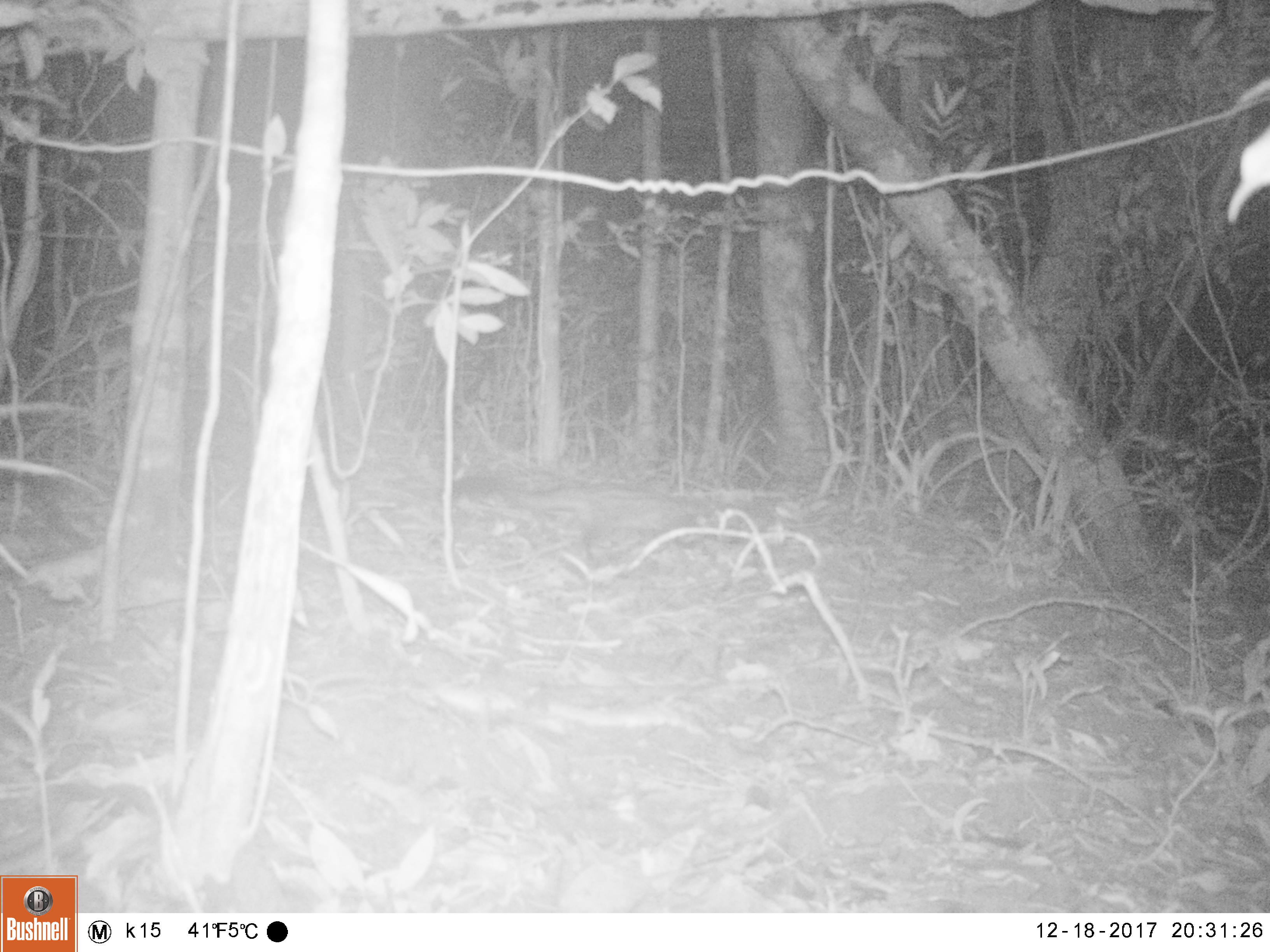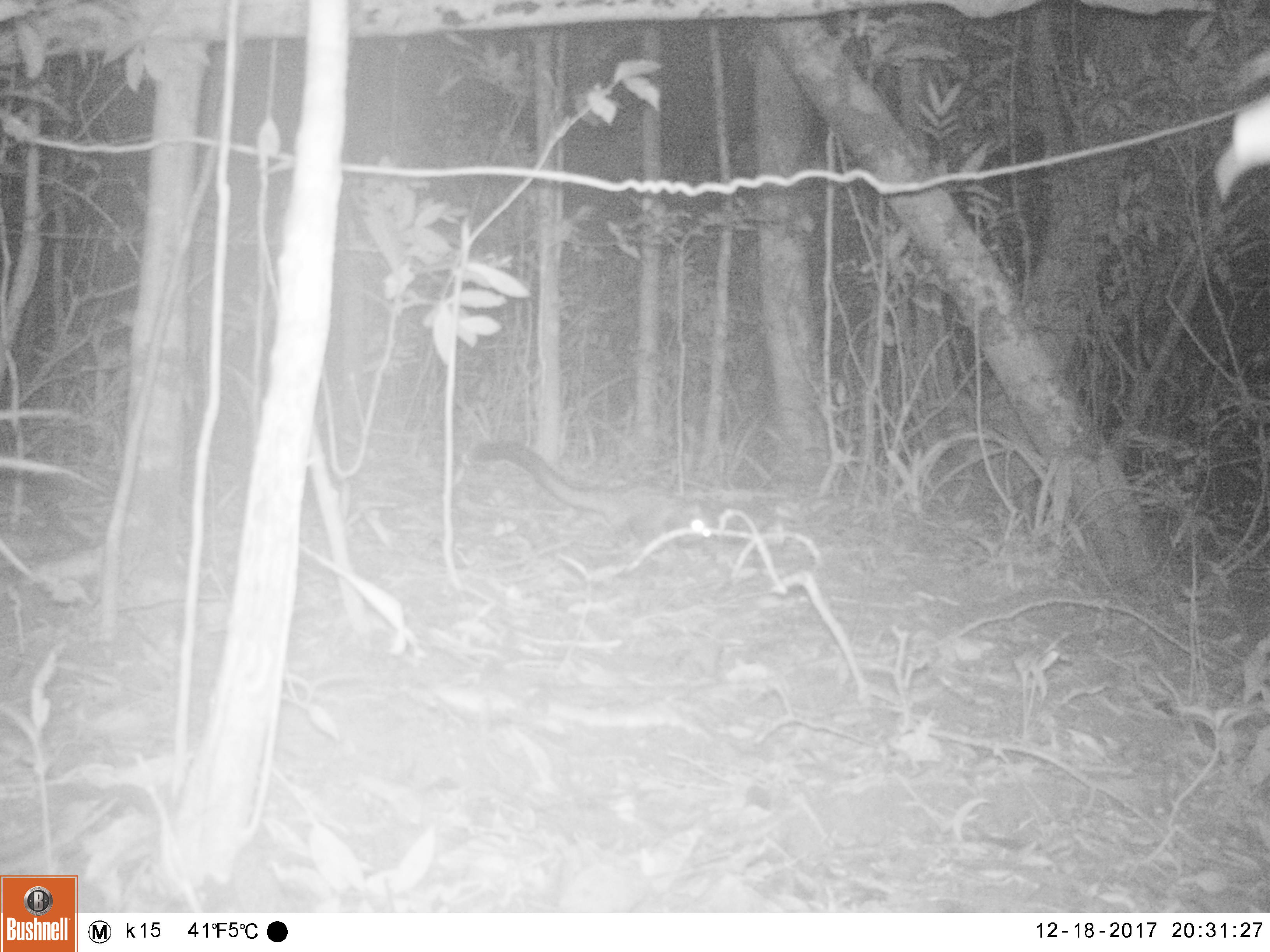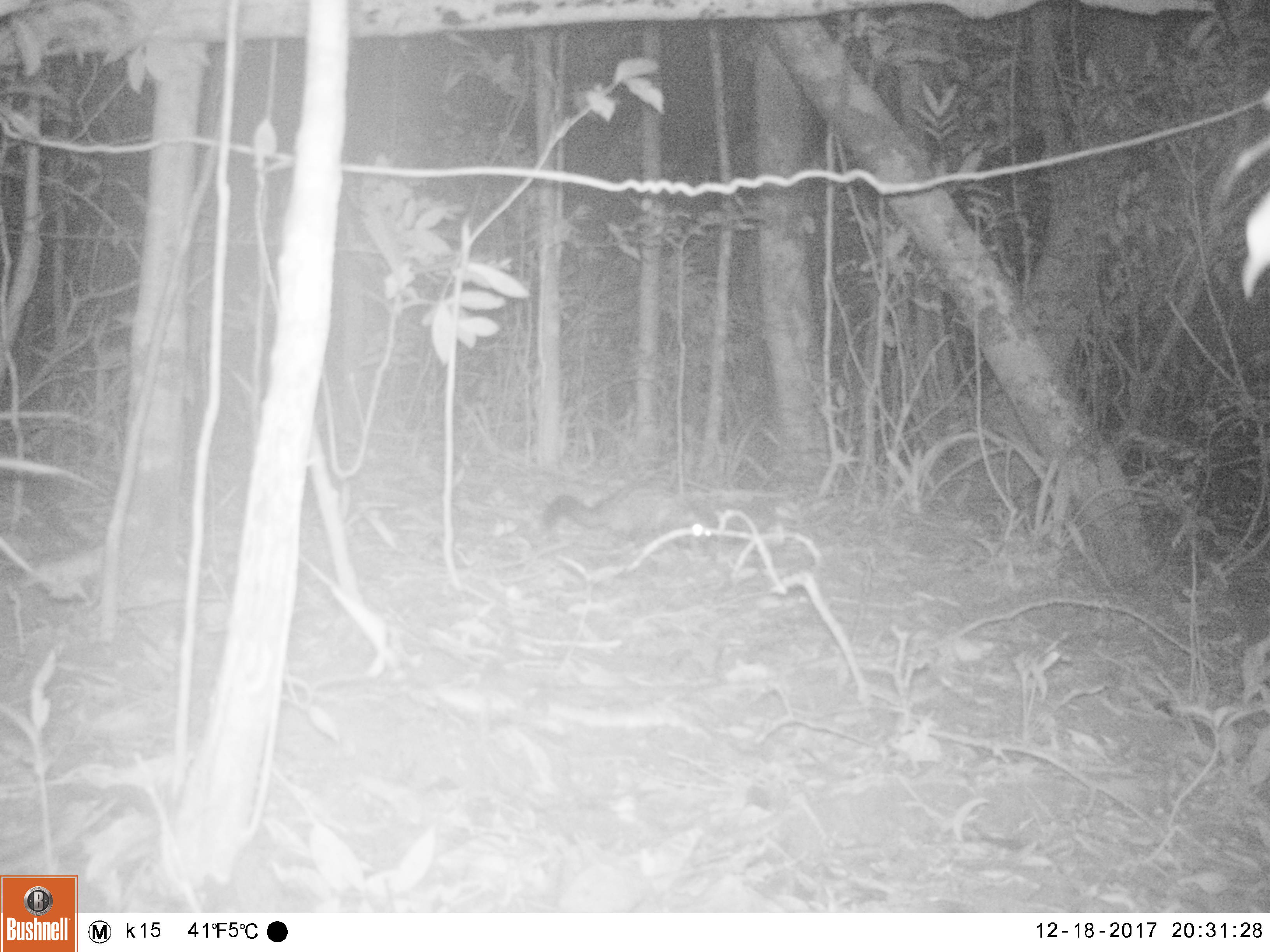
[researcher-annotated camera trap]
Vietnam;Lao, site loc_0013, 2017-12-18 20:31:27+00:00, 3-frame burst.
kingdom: Animalia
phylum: Chordata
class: Mammalia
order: Carnivora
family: Viverridae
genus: Paradoxurus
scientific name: Paradoxurus hermaphroditus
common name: common palm civet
Common palm civet (Paradoxurus hermaphroditus). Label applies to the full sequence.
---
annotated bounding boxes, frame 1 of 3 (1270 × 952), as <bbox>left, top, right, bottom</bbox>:
common palm civet: <bbox>436, 472, 710, 568</bbox>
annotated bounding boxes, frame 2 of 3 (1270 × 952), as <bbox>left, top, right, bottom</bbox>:
common palm civet: <bbox>466, 436, 719, 565</bbox>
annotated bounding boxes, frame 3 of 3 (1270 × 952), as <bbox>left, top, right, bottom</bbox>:
common palm civet: <bbox>541, 474, 719, 558</bbox>